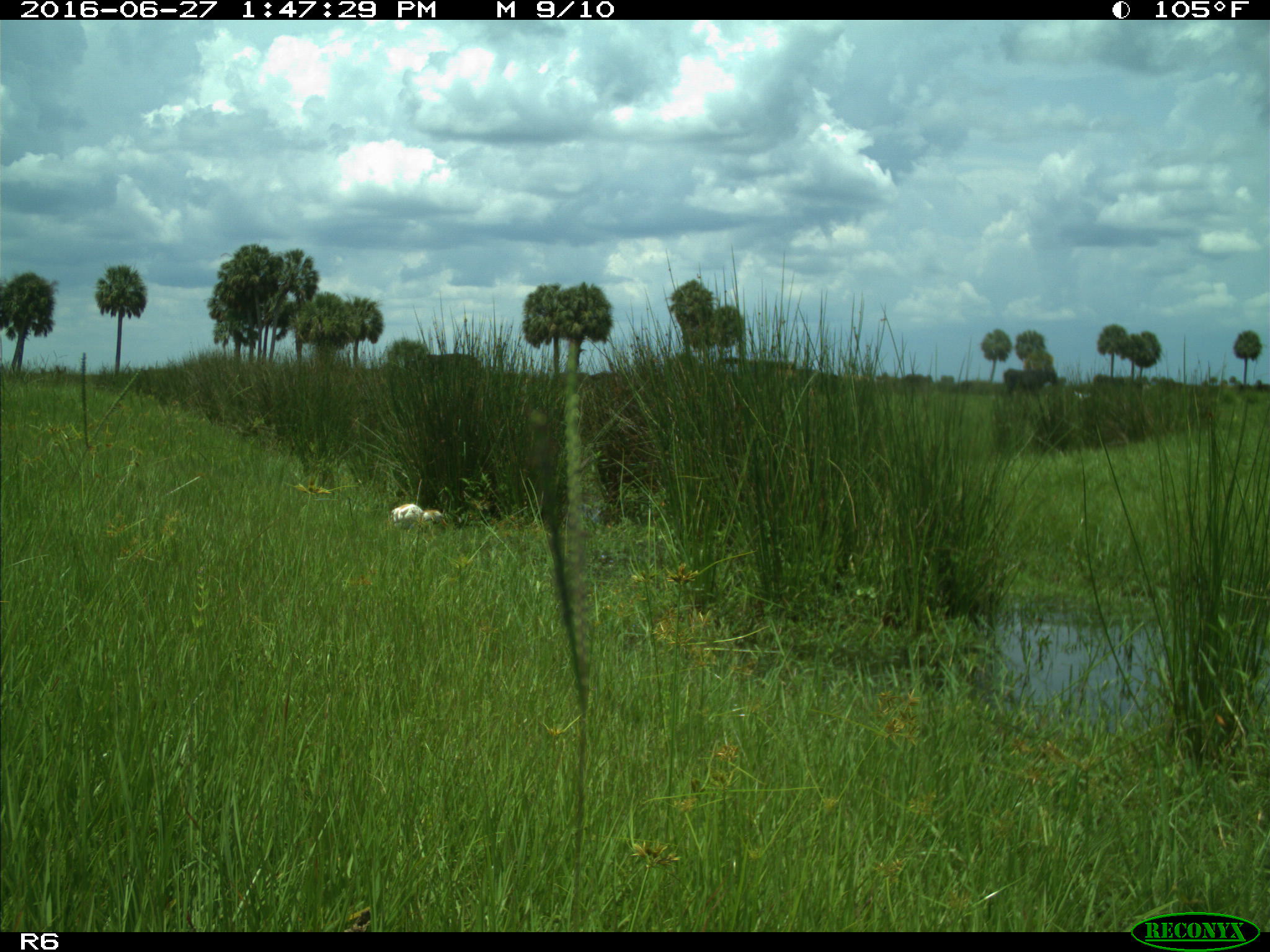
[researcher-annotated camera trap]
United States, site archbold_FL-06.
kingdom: Animalia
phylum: Chordata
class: Aves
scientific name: Aves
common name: birds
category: unidentified bird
Unidentified bird (birds) (Aves).